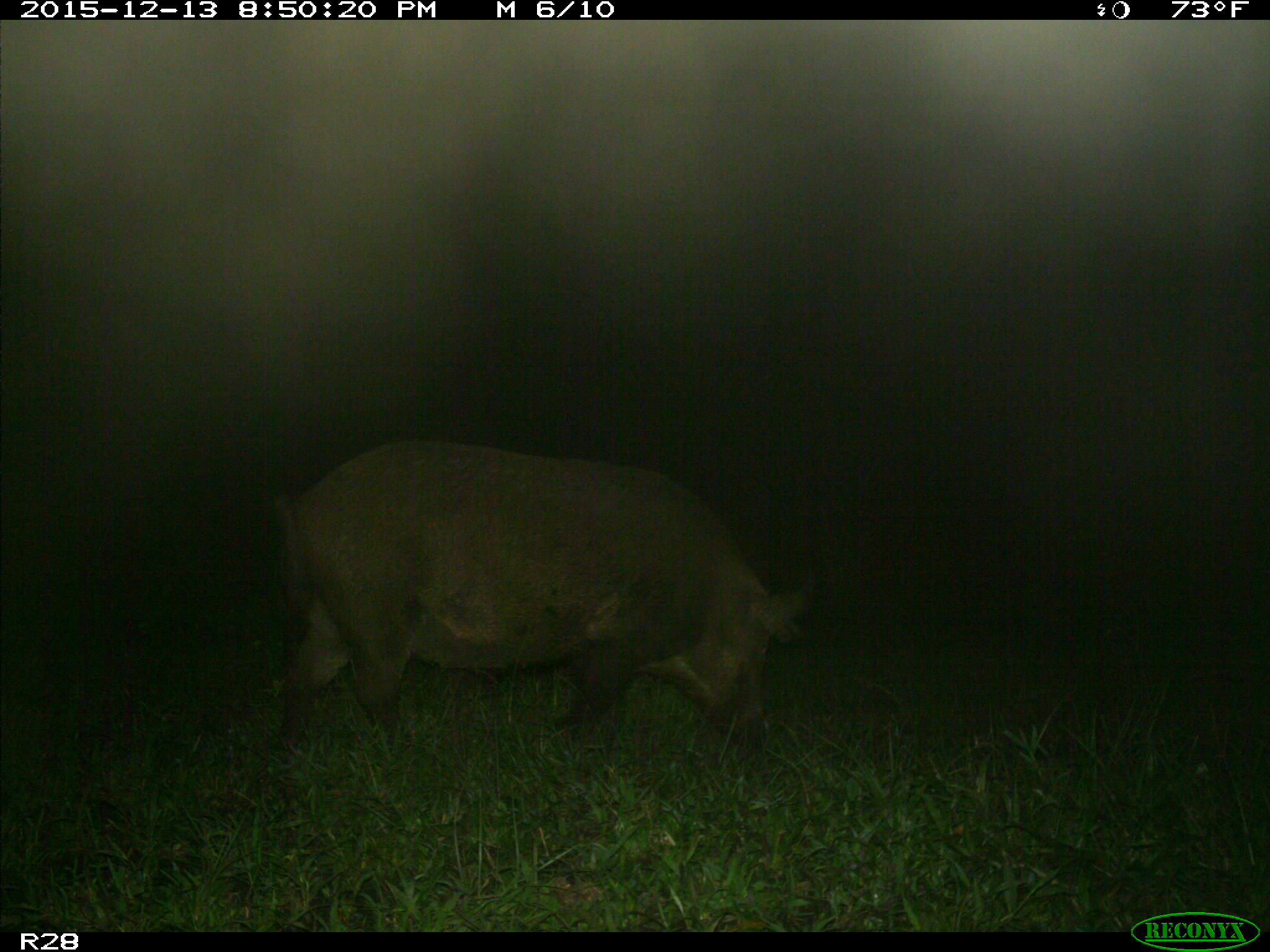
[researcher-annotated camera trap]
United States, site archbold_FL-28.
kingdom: Animalia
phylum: Chordata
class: Mammalia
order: Artiodactyla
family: Suidae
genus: Sus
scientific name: Sus scrofa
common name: wild boar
Sus scrofa (wild boar).